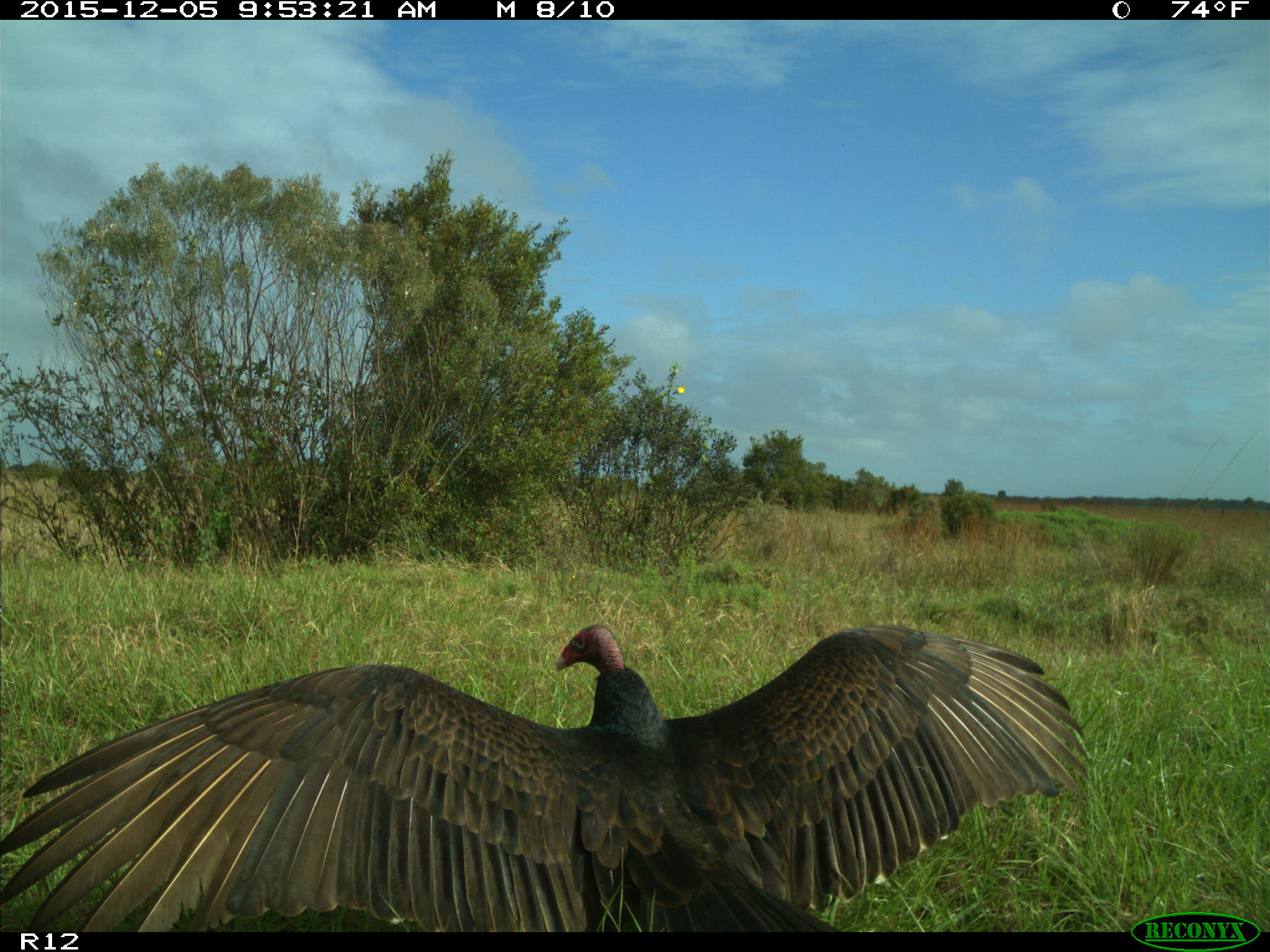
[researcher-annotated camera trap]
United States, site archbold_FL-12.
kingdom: Animalia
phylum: Chordata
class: Aves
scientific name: Aves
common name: birds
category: unidentified bird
Unidentified bird (birds) (Aves).